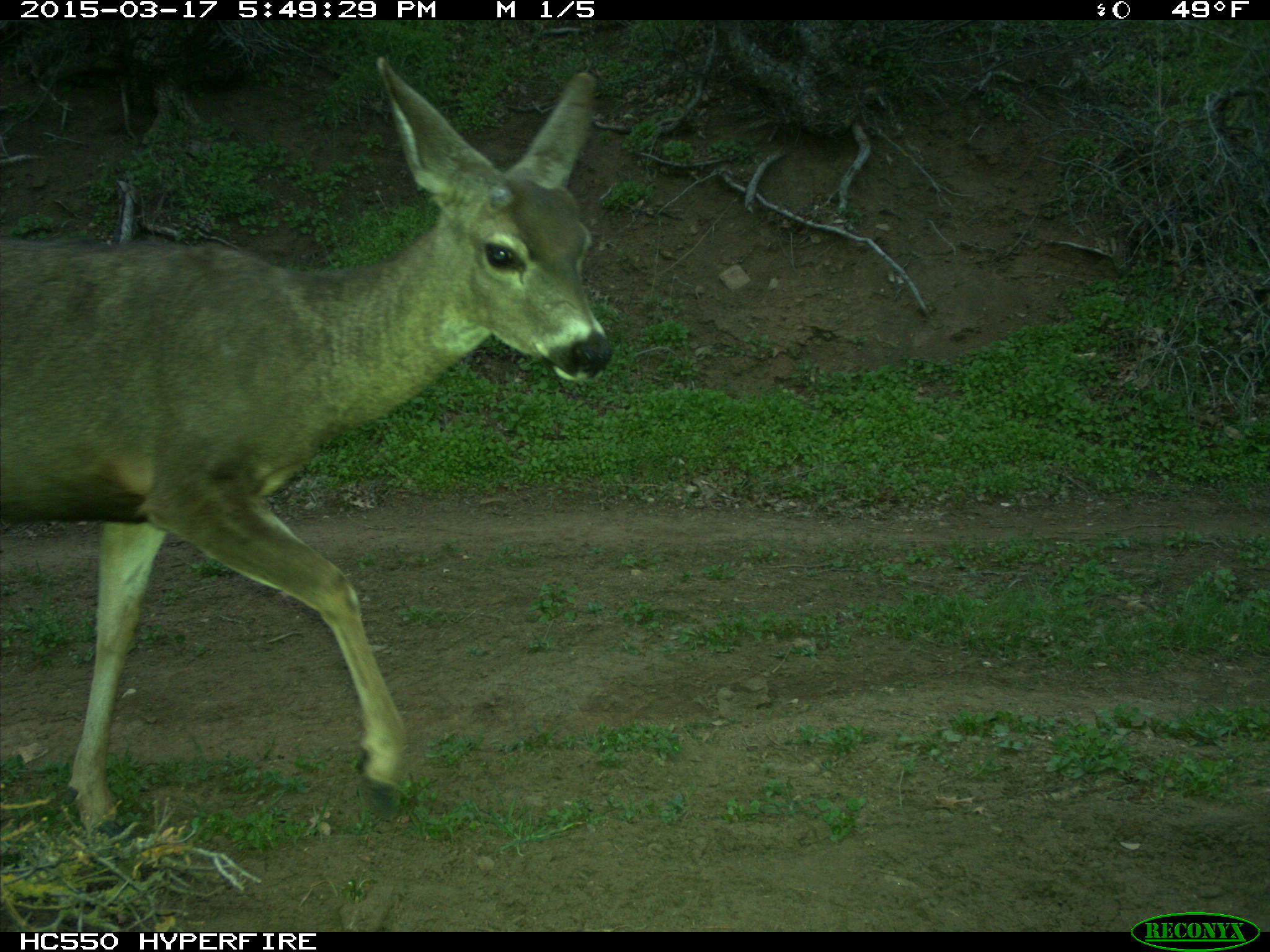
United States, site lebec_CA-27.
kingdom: Animalia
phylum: Chordata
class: Mammalia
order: Artiodactyla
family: Cervidae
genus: Odocoileus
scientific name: Odocoileus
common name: deer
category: unidentified deer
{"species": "unidentified deer (deer) (Odocoileus)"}